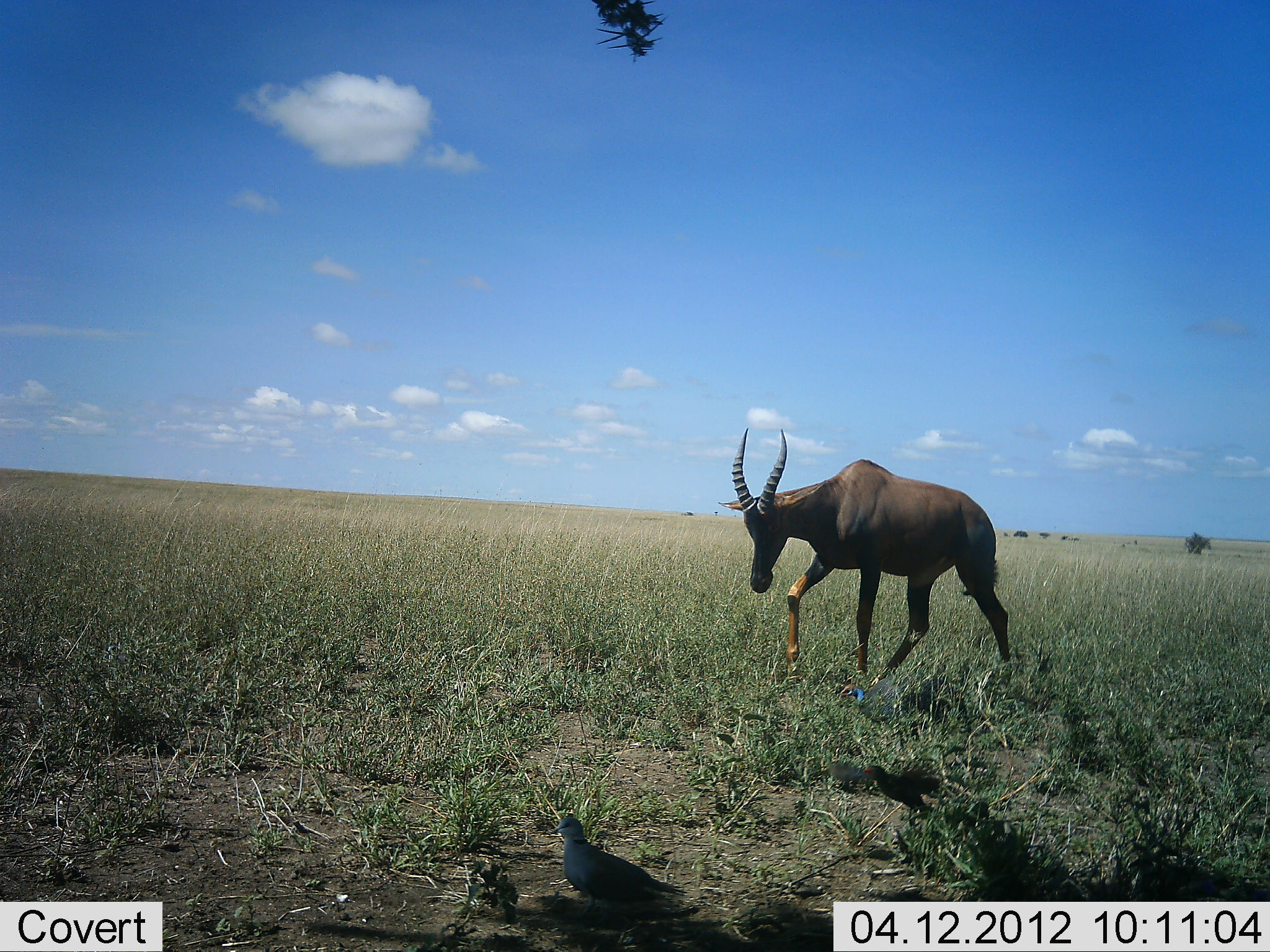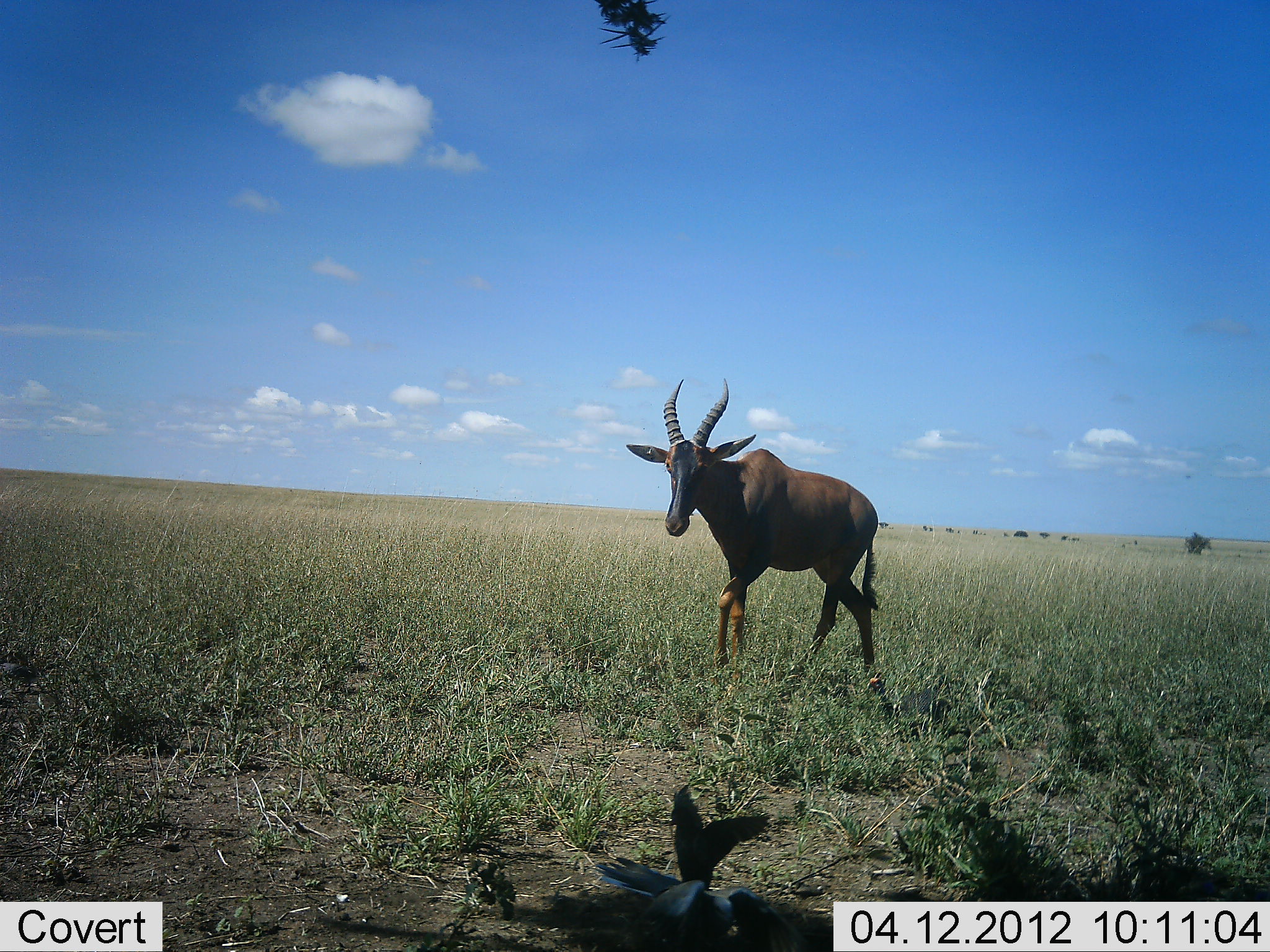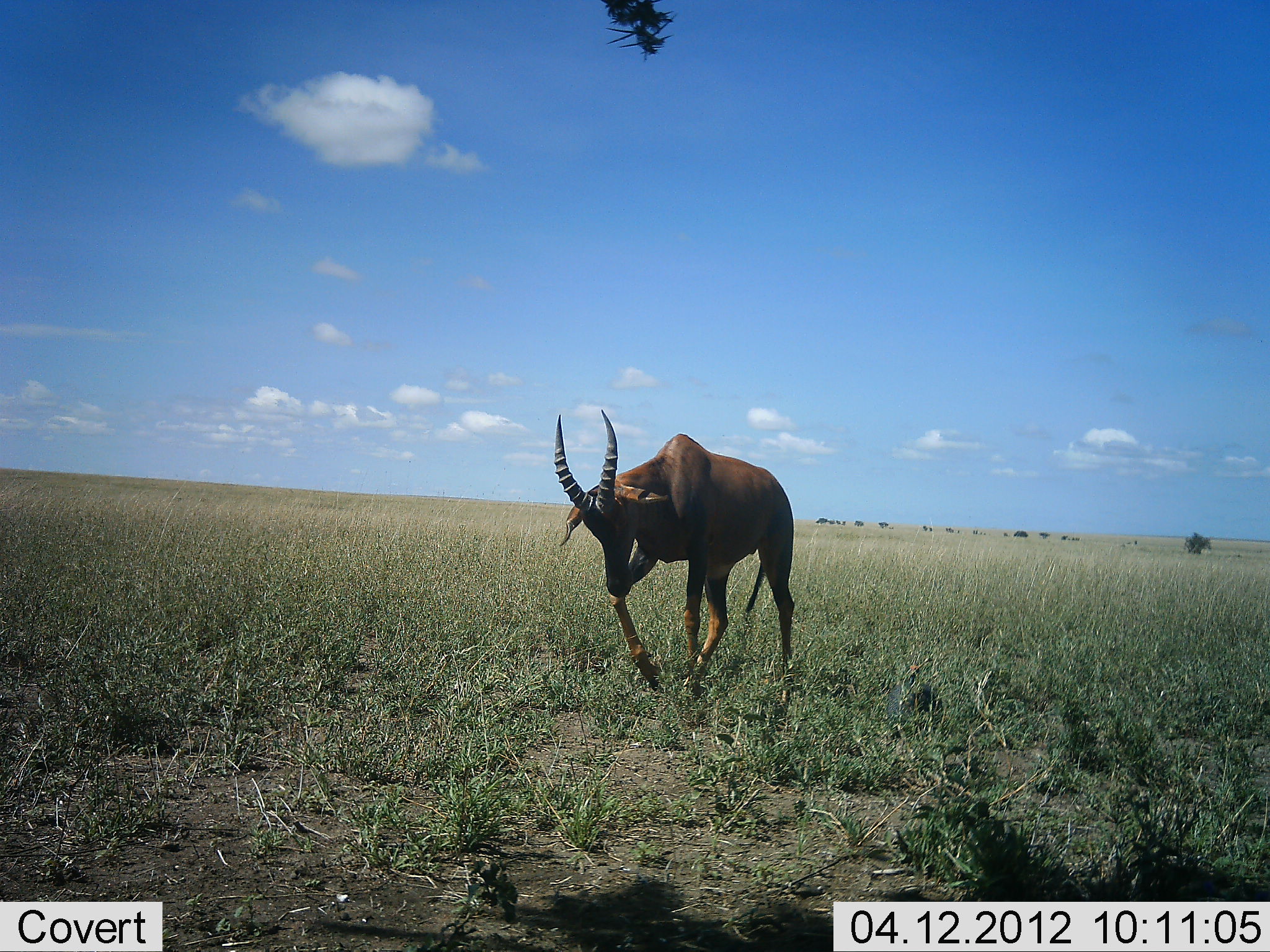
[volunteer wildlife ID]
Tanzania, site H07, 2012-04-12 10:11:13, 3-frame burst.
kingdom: Animalia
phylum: Chordata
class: Aves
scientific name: Aves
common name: bird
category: otherbird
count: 2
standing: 21%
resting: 0%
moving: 71%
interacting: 14%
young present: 0%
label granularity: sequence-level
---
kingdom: Animalia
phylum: Chordata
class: Mammalia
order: Artiodactyla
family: Bovidae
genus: Damaliscus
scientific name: Damaliscus lunatus jimela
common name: topi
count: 1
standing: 4%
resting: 0%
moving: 92%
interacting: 12%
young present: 0%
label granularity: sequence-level